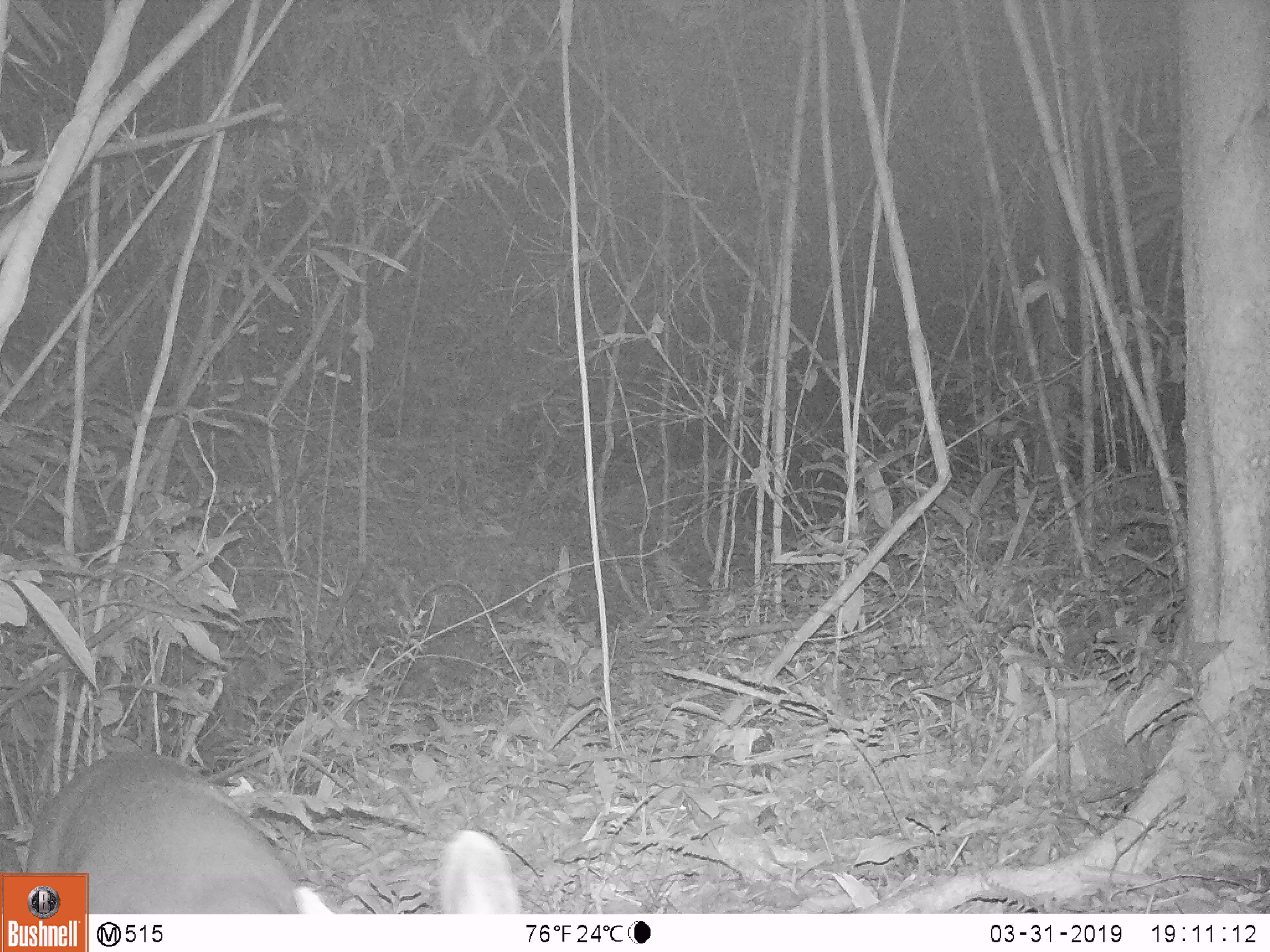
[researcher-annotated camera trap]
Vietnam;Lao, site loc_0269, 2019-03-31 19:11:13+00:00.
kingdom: Animalia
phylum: Chordata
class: Mammalia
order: Artiodactyla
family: Cervidae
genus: Muntiacus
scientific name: Muntiacus vuquangensis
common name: large-antlered muntjac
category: large antlered muntjac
Large antlered muntjac (large-antlered muntjac) (Muntiacus vuquangensis). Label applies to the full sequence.